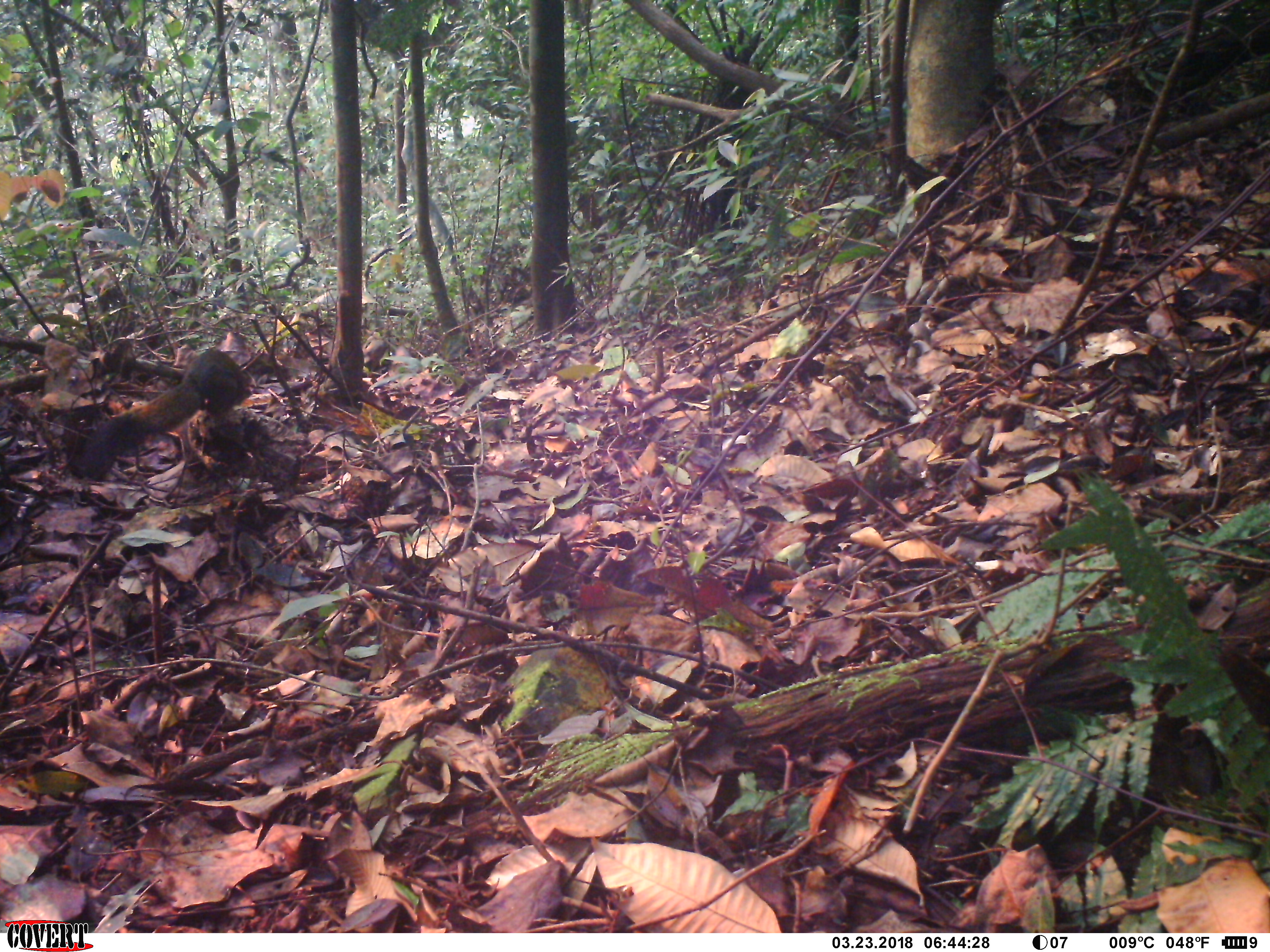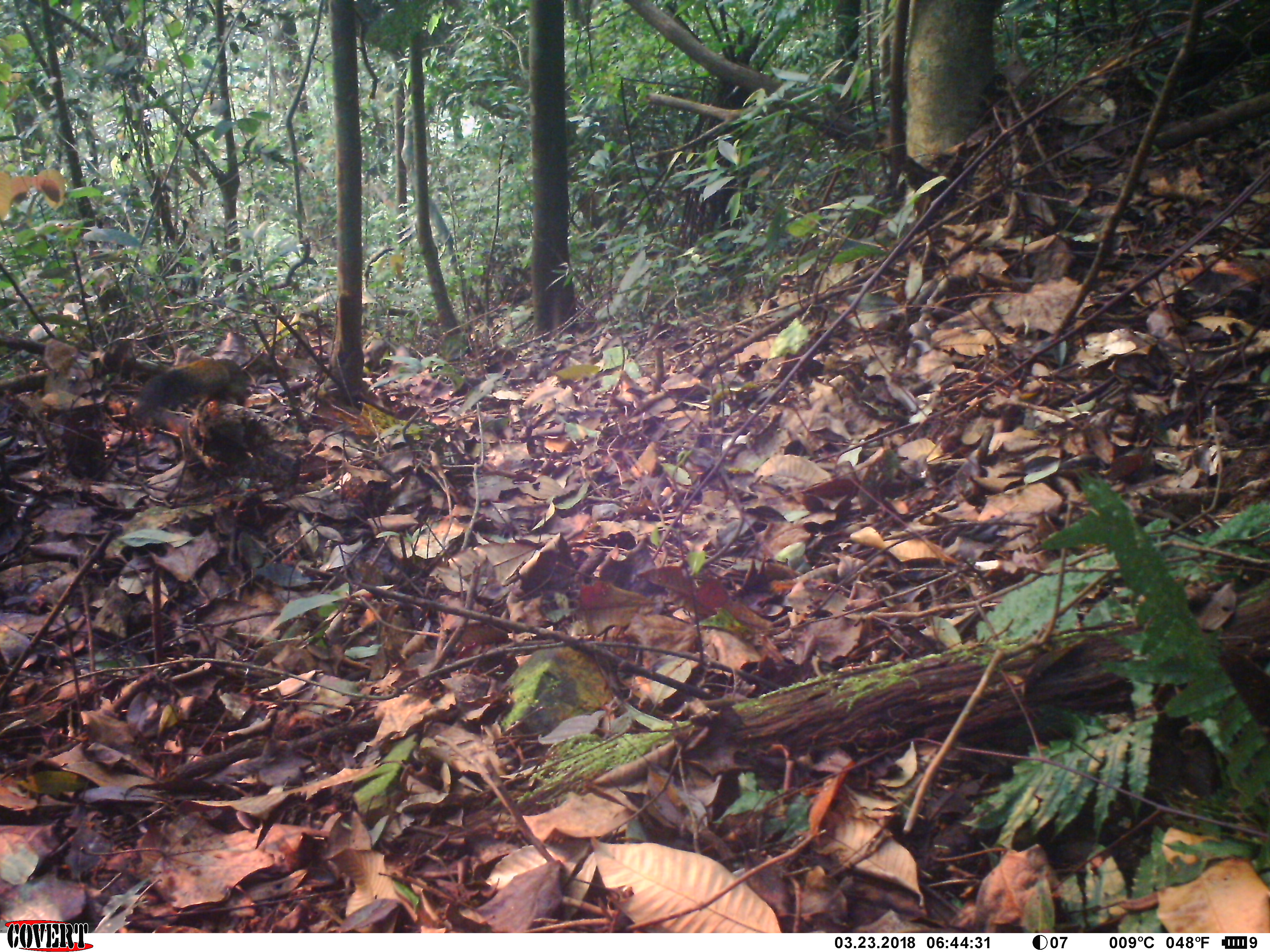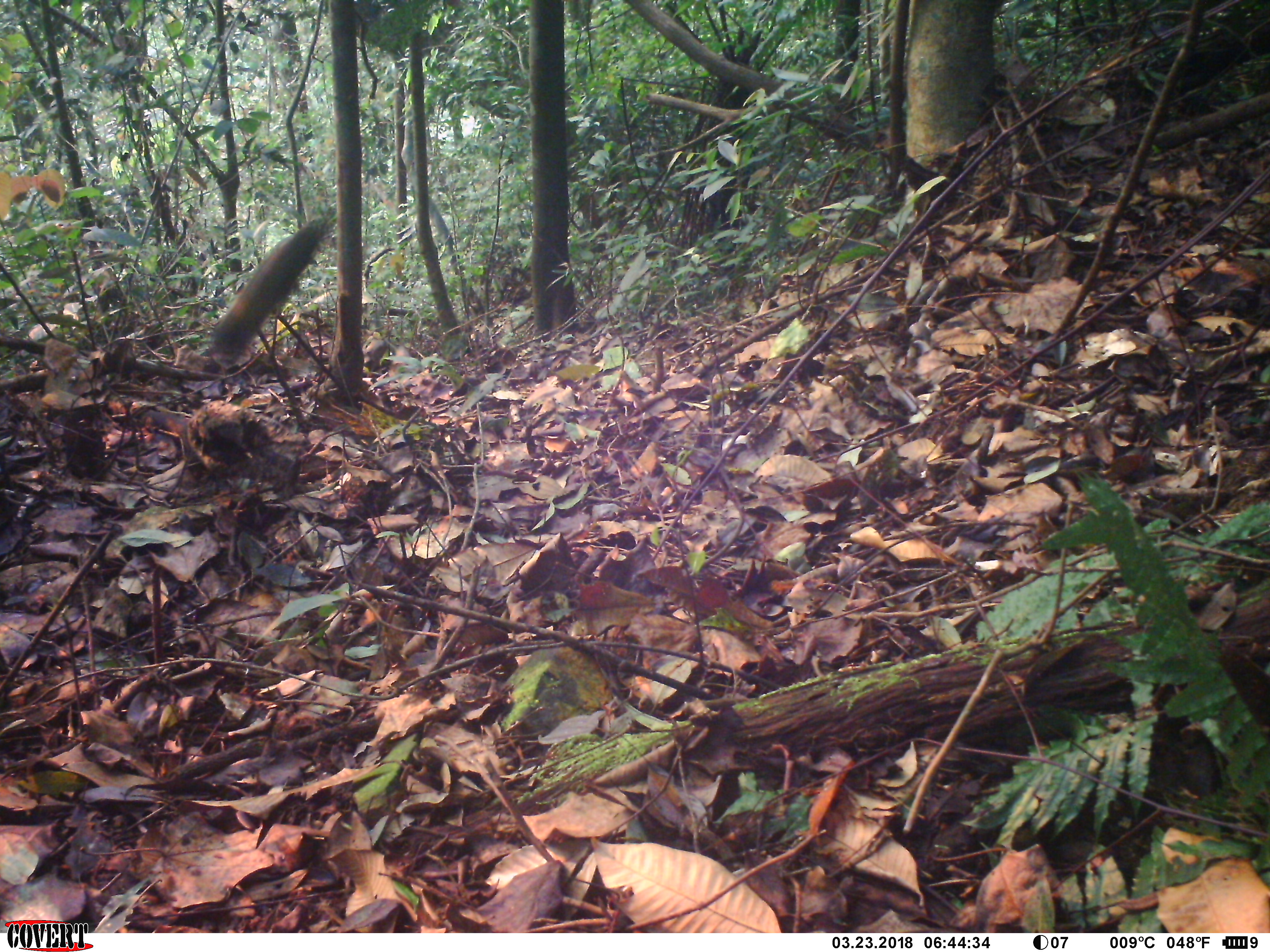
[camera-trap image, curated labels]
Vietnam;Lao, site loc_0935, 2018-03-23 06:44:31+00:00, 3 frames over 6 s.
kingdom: Animalia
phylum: Chordata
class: Mammalia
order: Rodentia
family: Sciuridae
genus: Sciurus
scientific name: Sciurus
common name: squirrel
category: unidentified squirrel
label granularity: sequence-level